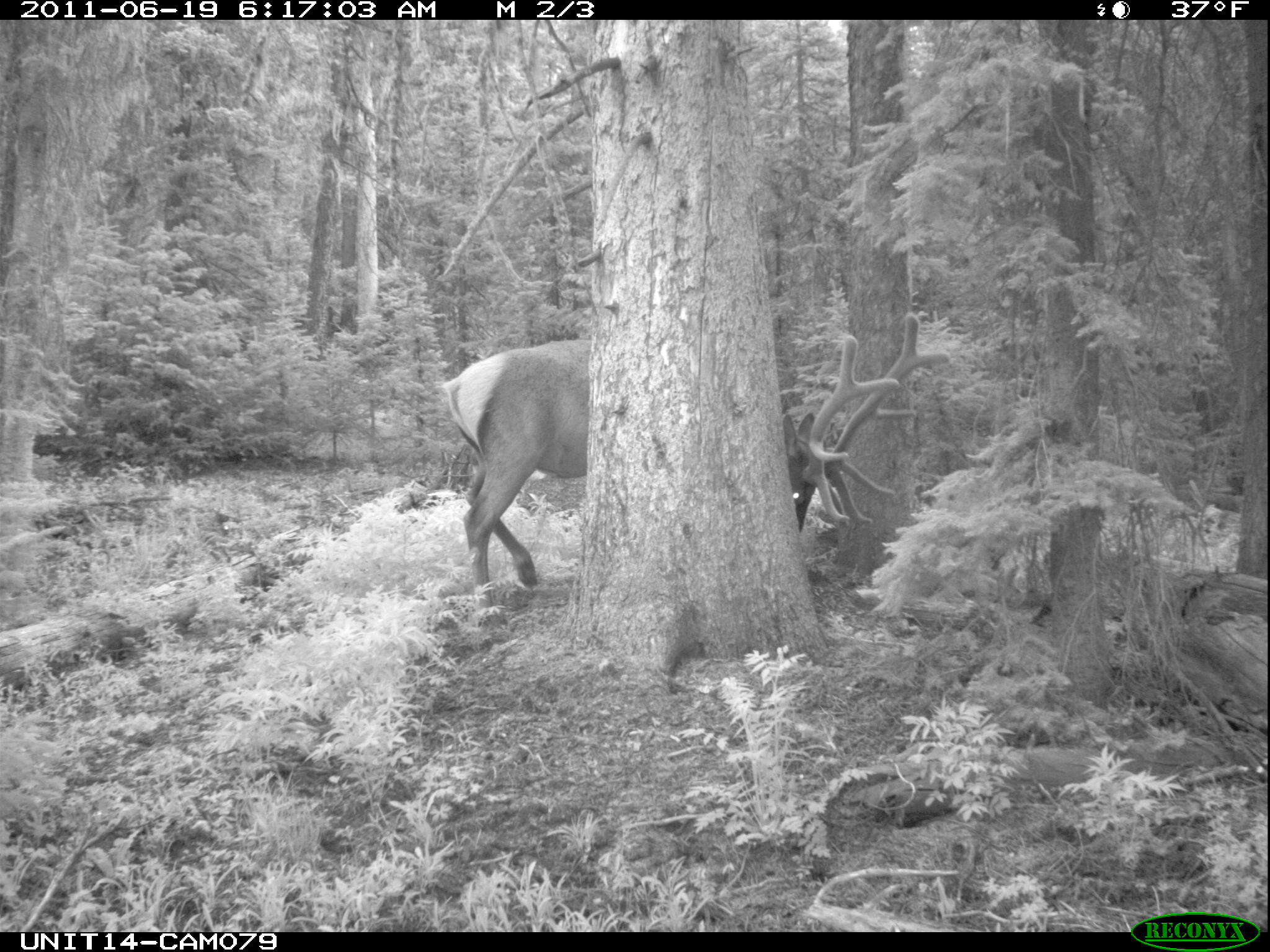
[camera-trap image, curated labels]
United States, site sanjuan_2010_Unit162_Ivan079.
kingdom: Animalia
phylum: Chordata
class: Mammalia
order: Artiodactyla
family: Cervidae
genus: Cervus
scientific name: Cervus elaphus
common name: red deer